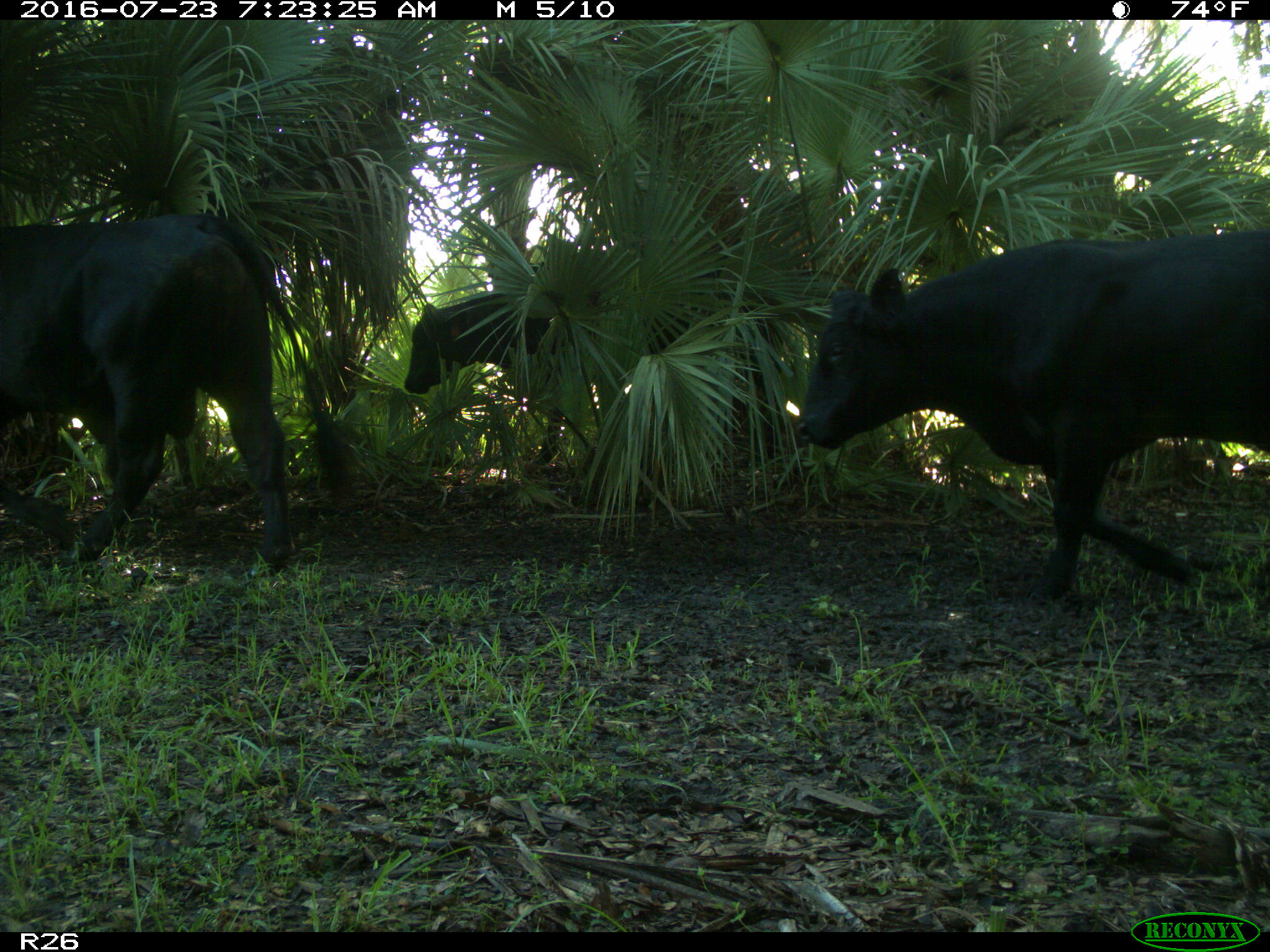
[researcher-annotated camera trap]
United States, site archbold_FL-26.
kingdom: Animalia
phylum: Chordata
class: Mammalia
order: Artiodactyla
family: Bovidae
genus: Bos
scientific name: Bos taurus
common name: domestic cow